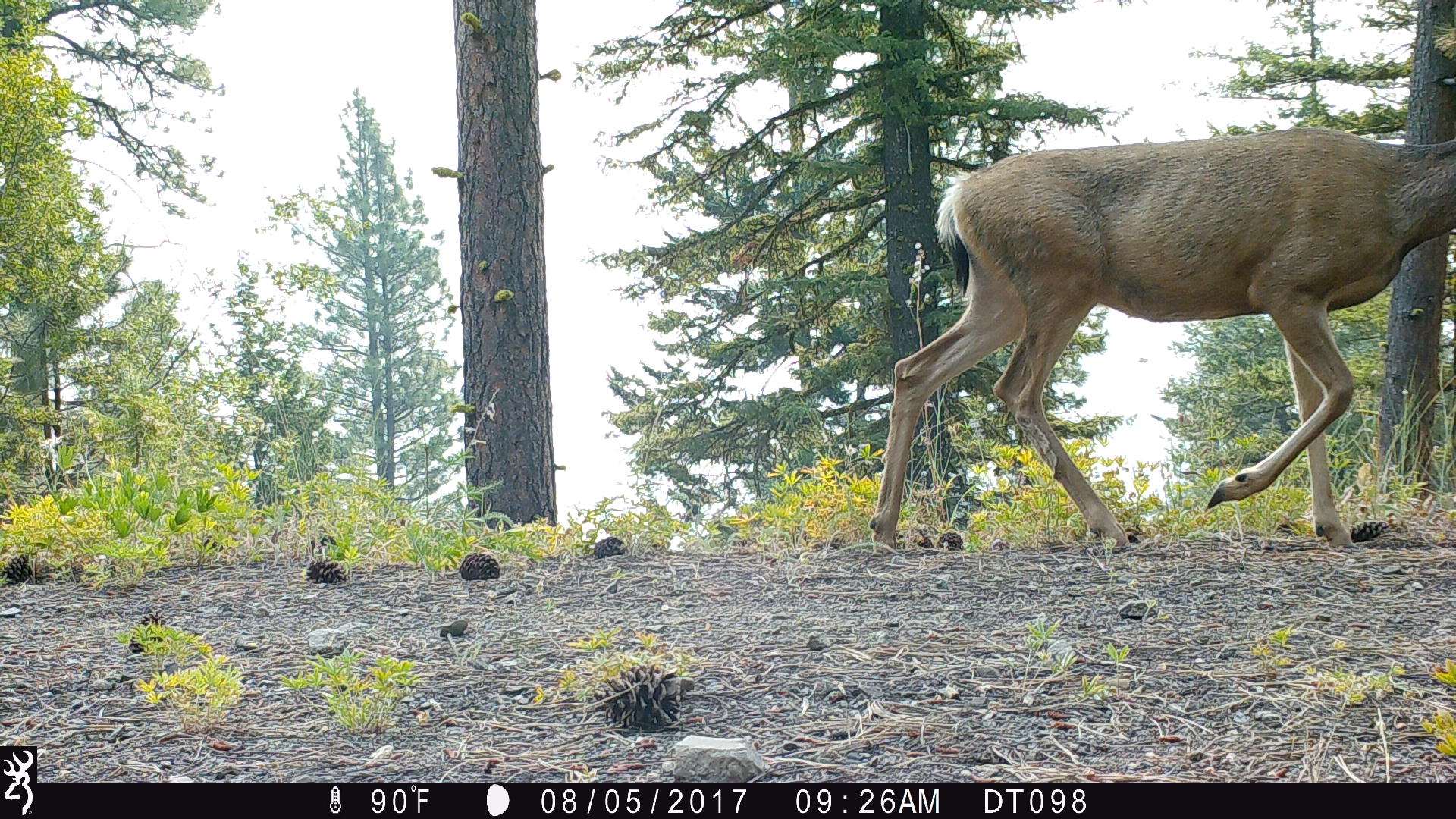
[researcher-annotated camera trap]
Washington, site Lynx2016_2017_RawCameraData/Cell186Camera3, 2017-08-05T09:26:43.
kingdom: Animalia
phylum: Chordata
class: Mammalia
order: Artiodactyla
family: Cervidae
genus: Odocoileus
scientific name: Odocoileus hemionus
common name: mule deer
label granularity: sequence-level